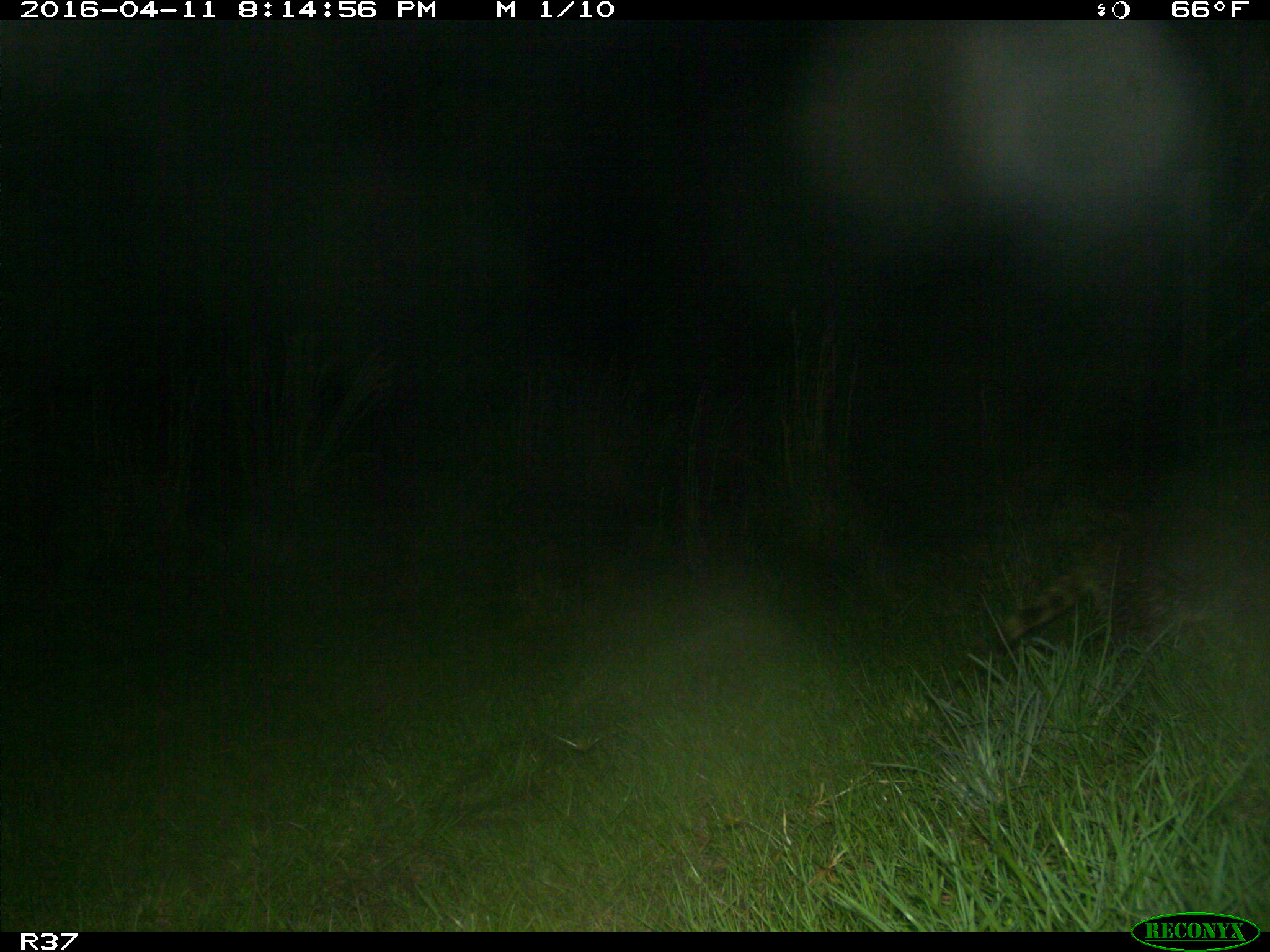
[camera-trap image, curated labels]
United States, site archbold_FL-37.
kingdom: Animalia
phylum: Chordata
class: Mammalia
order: Carnivora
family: Procyonidae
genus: Procyon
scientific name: Procyon lotor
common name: common raccoon